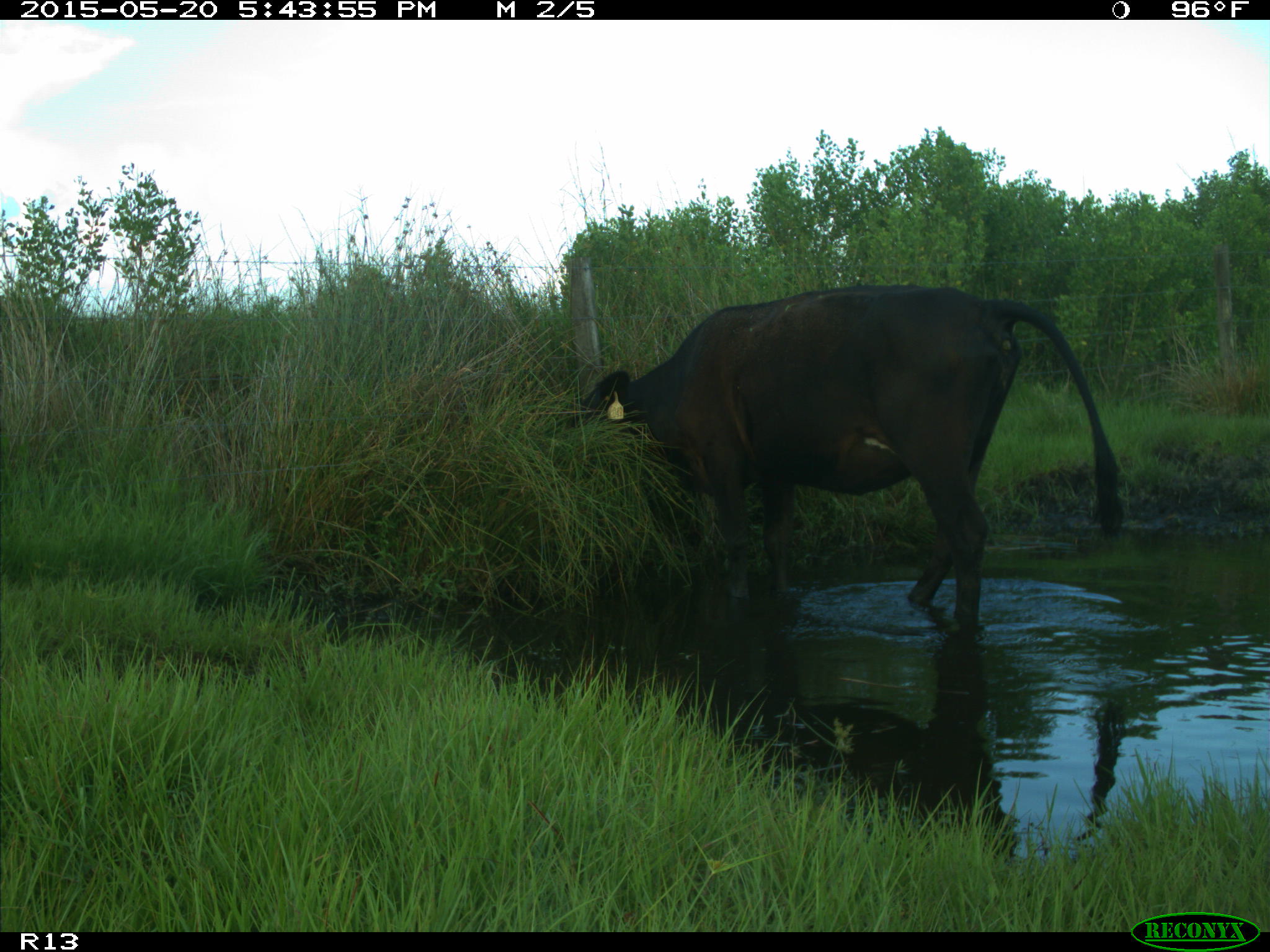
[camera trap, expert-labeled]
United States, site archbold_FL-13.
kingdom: Animalia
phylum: Chordata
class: Mammalia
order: Artiodactyla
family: Bovidae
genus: Bos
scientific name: Bos taurus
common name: domestic cow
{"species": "Bos taurus (domestic cow)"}